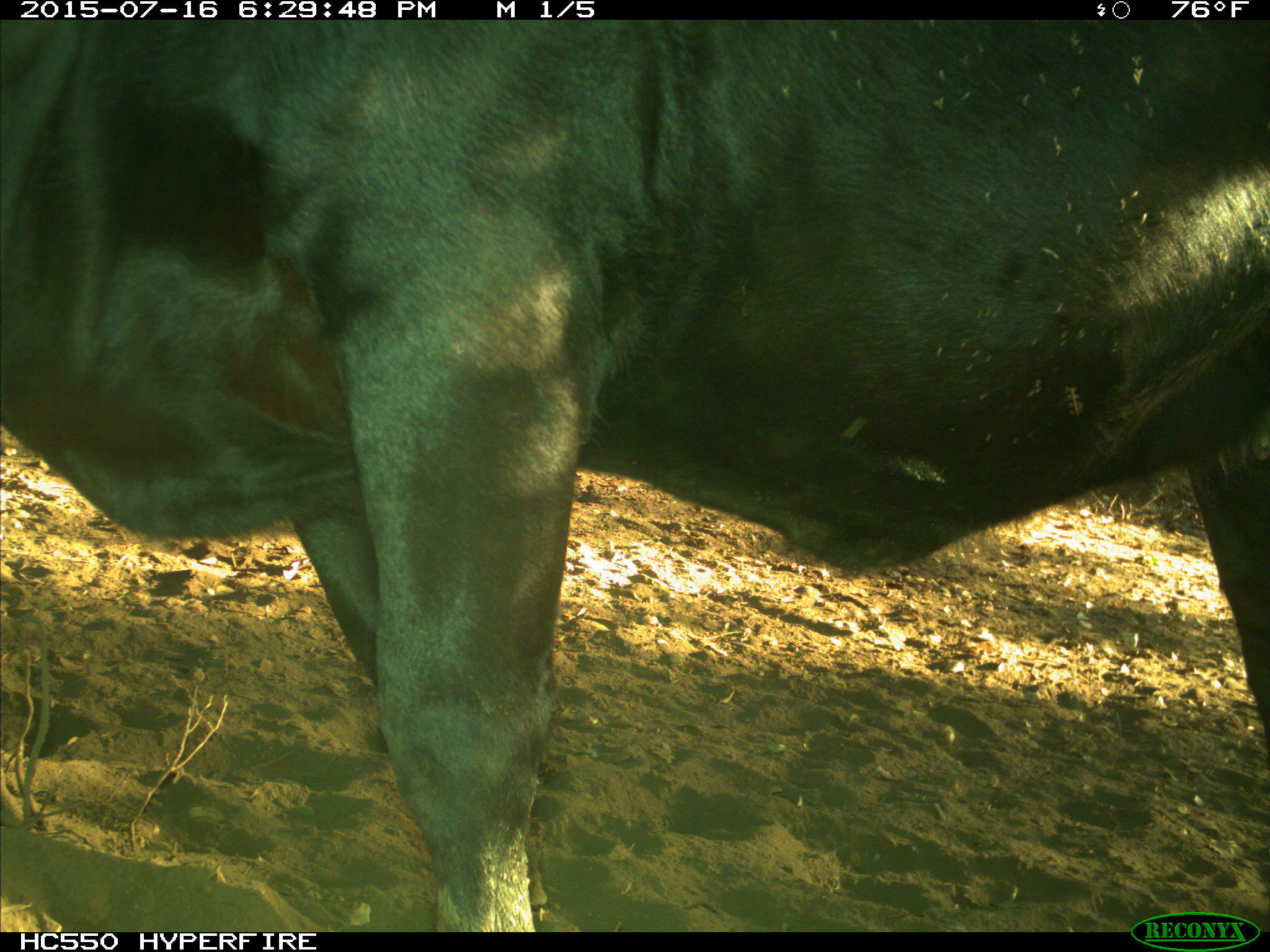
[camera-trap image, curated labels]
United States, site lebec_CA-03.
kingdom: Animalia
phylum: Chordata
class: Mammalia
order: Artiodactyla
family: Bovidae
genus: Bos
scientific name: Bos taurus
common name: domestic cow